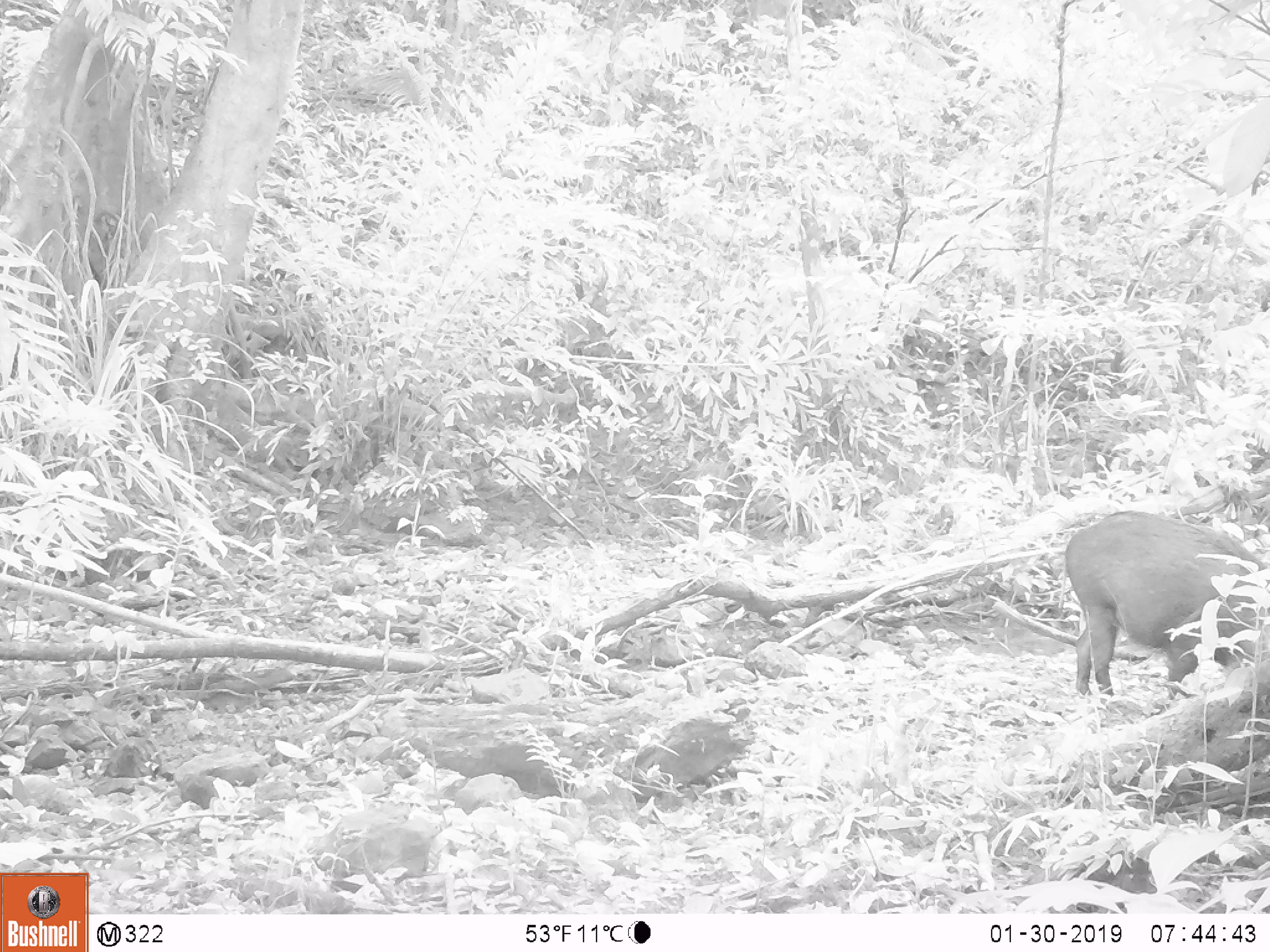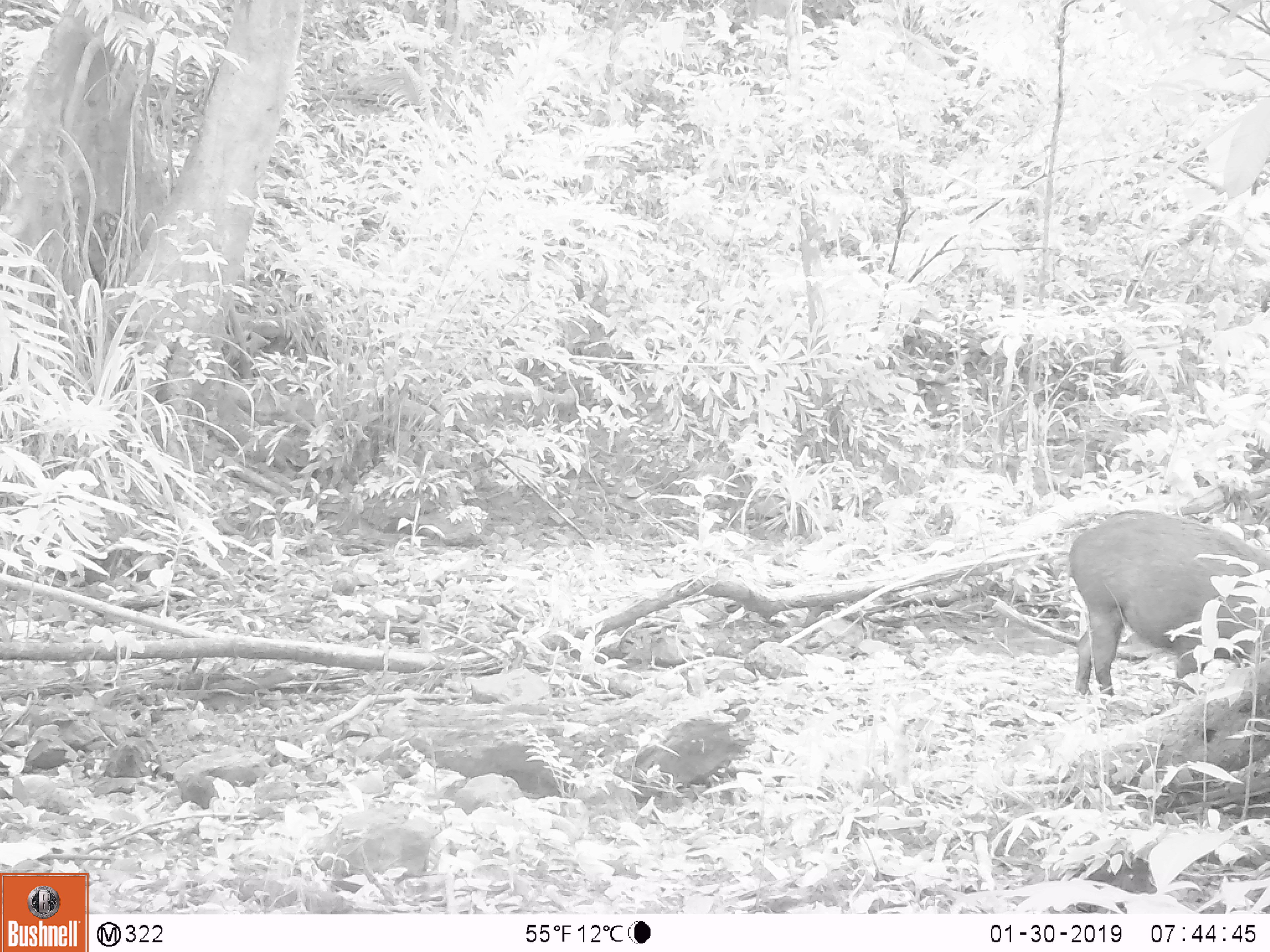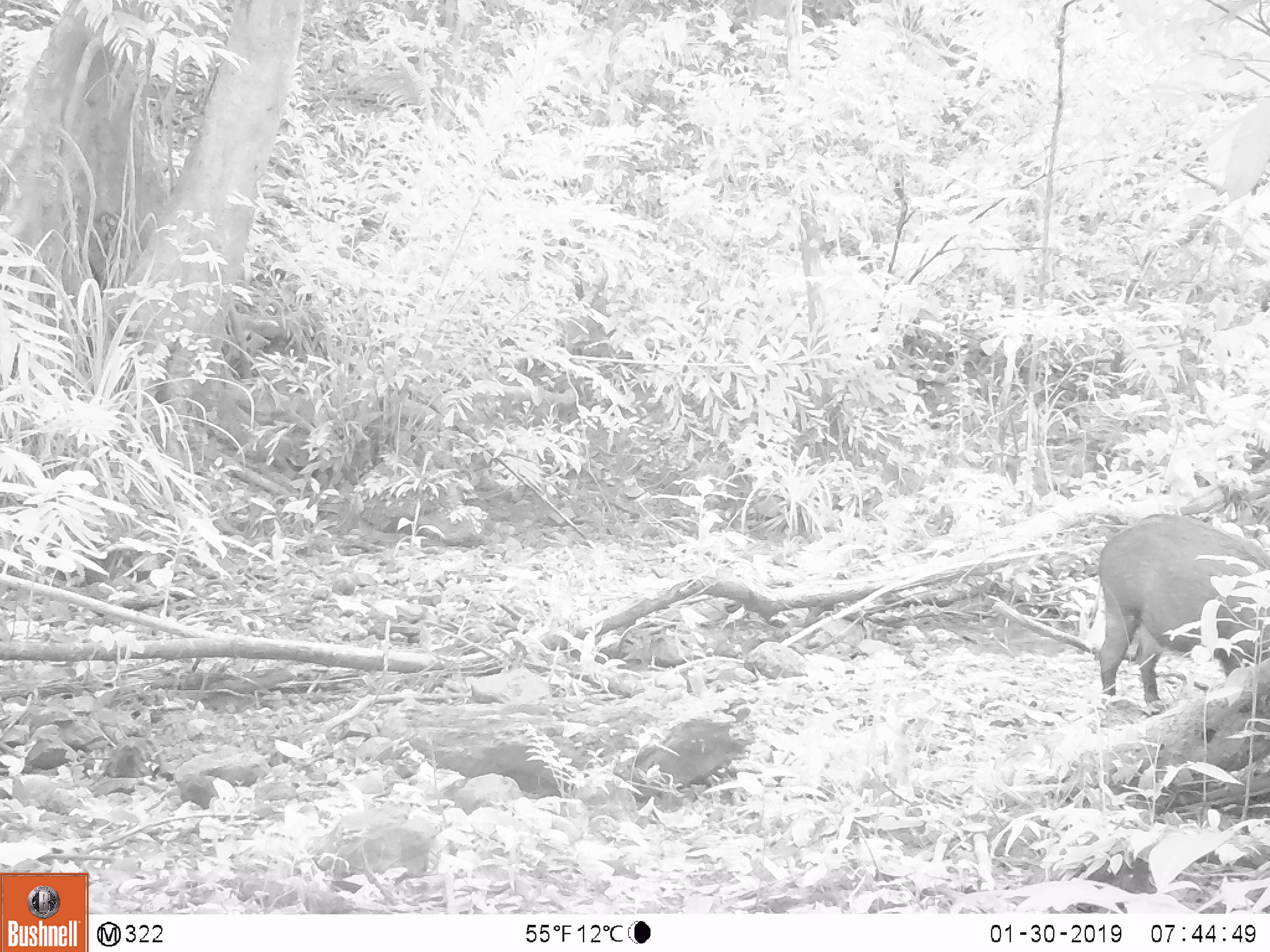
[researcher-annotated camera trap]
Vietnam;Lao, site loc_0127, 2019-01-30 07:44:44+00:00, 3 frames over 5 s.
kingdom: Animalia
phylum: Chordata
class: Mammalia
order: Artiodactyla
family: Suidae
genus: Sus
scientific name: Sus scrofa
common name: eurasian wild pig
Eurasian wild pig (Sus scrofa). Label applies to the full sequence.